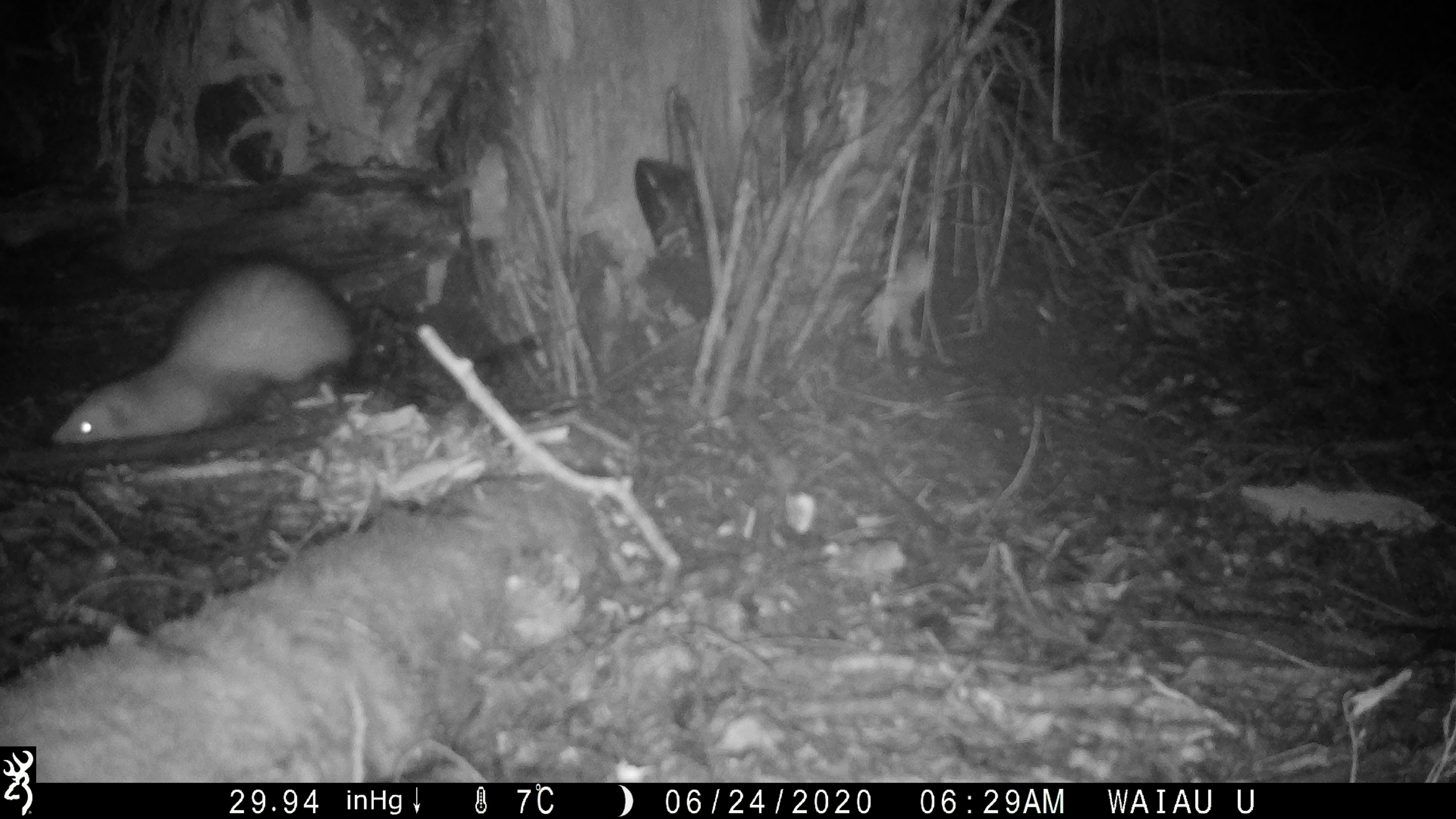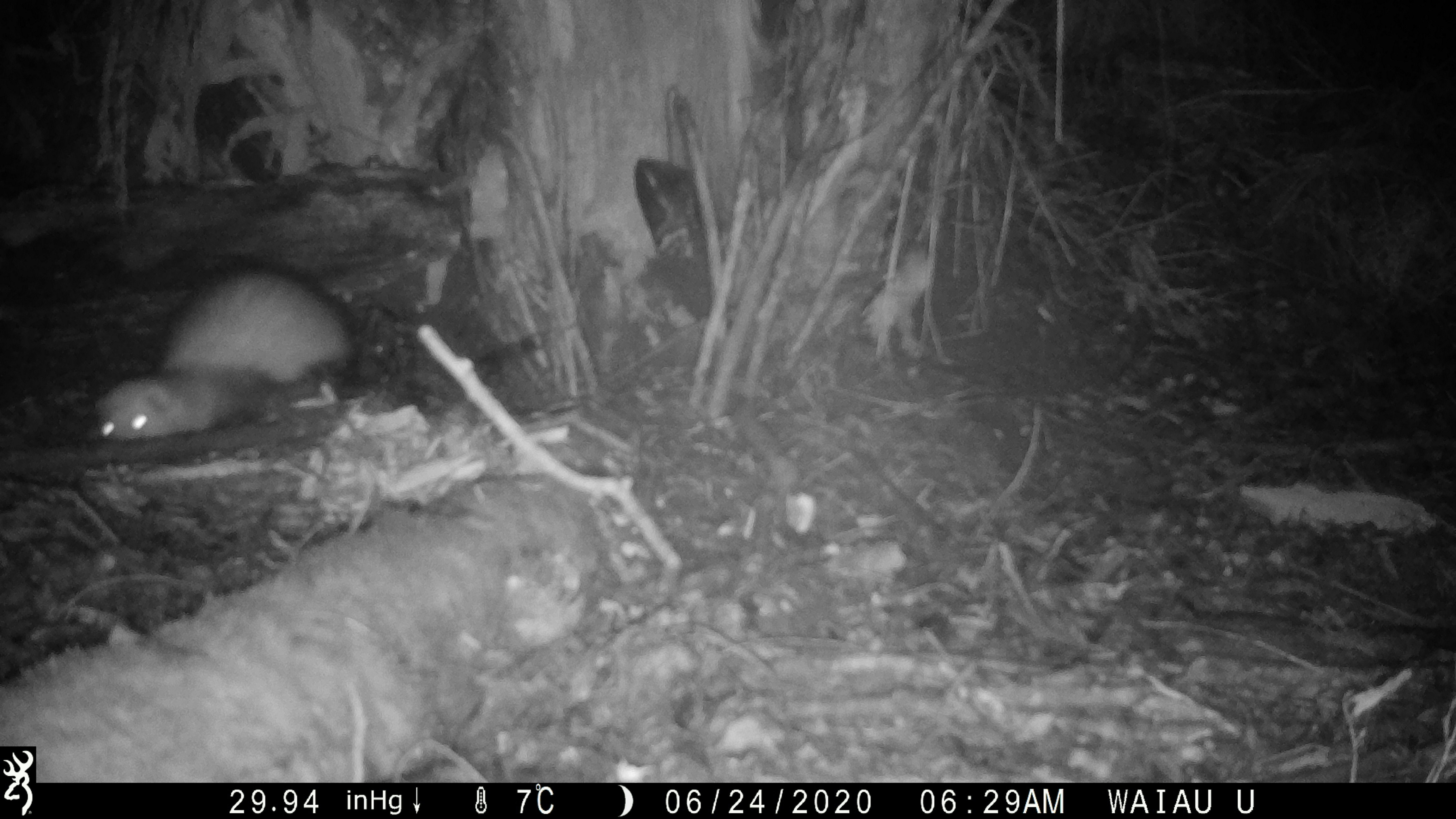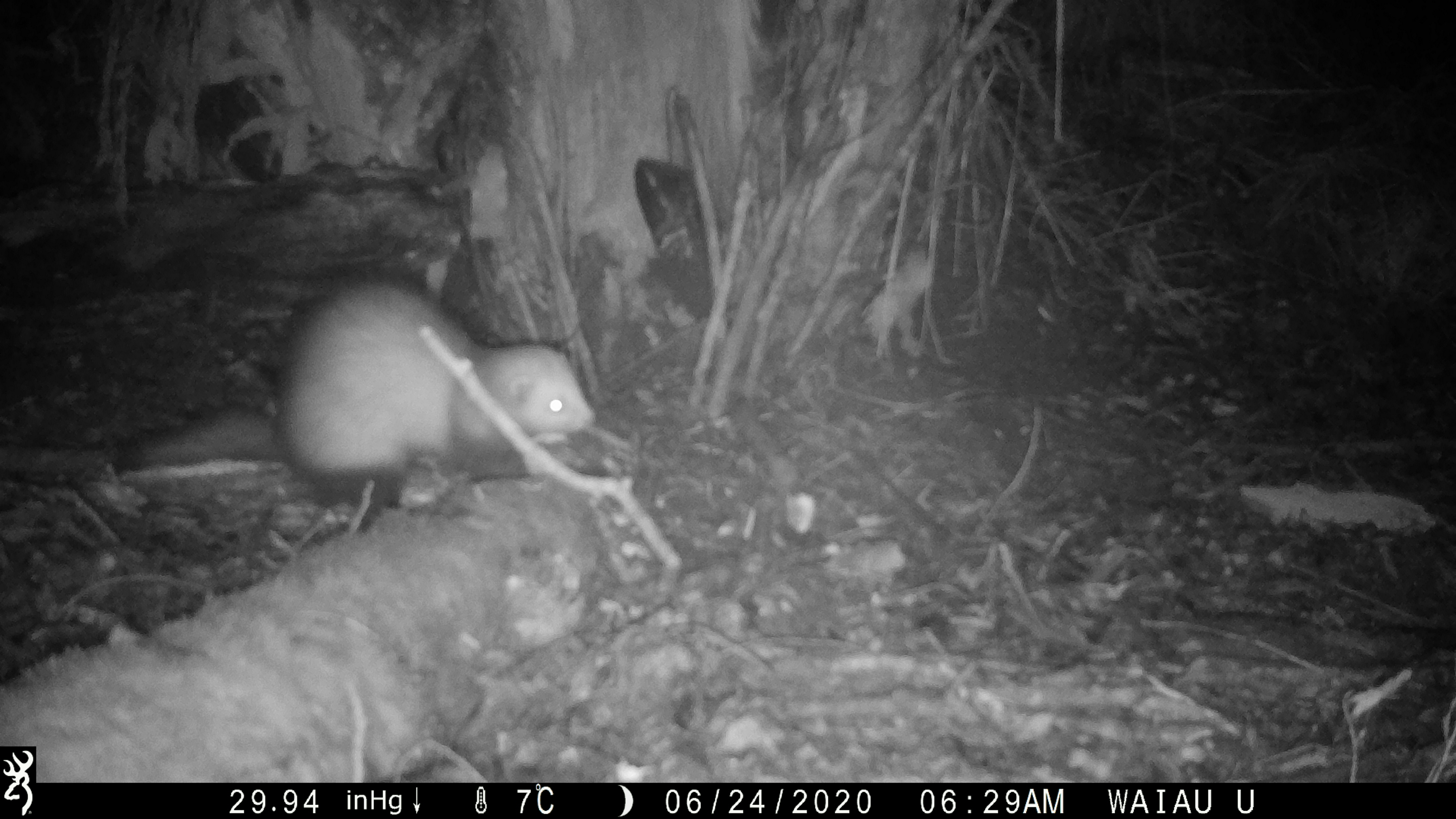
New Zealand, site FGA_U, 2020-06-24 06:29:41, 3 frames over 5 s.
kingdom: Animalia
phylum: Chordata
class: Mammalia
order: Carnivora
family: Mustelidae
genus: Mustela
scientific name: Mustela furo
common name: ferret